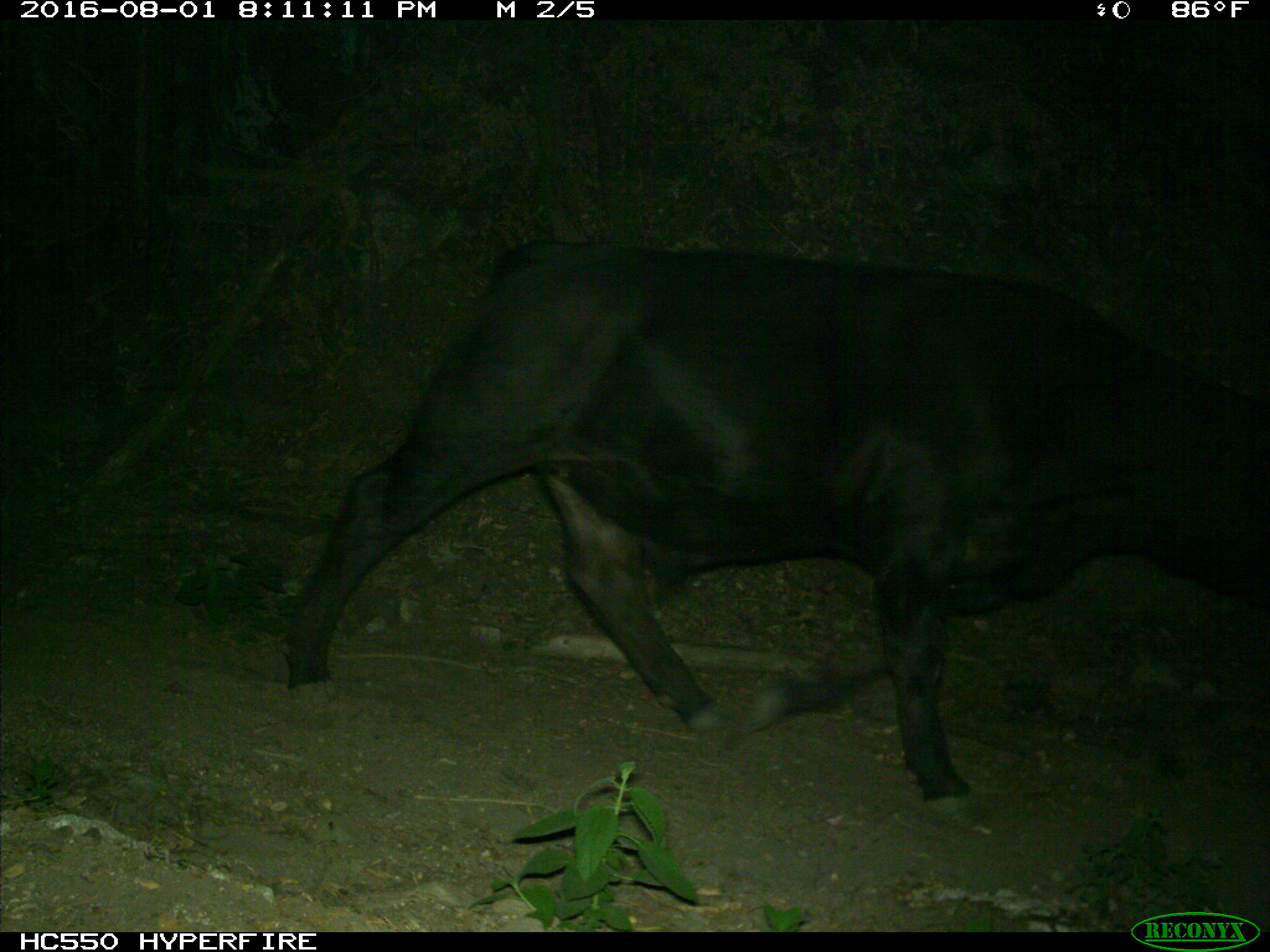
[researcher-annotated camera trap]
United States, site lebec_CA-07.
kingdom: Animalia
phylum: Chordata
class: Mammalia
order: Artiodactyla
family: Bovidae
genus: Bos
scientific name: Bos taurus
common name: domestic cow